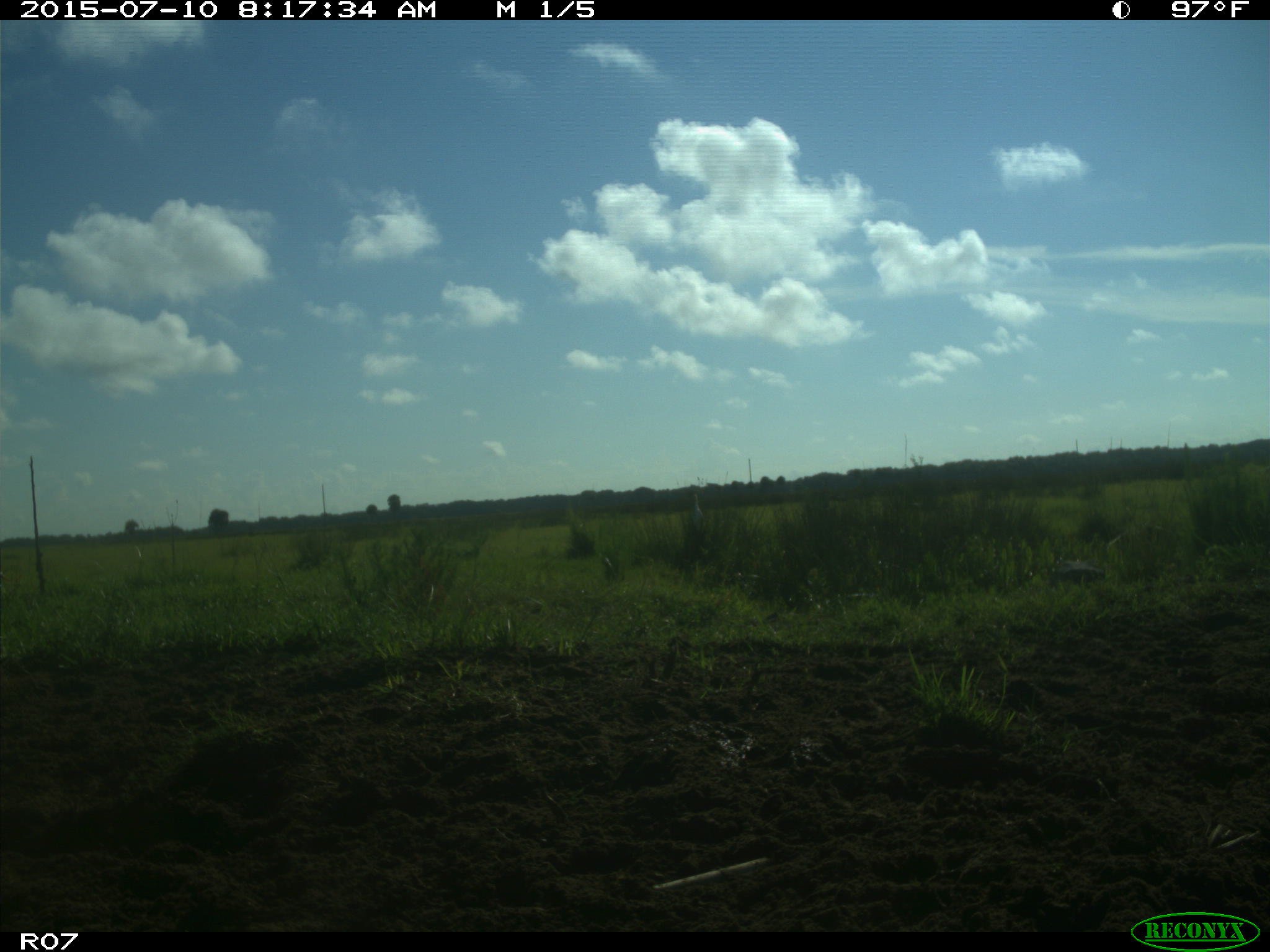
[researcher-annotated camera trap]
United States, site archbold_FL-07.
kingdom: Animalia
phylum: Chordata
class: Aves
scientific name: Aves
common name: birds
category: unidentified bird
Unidentified bird (birds) (Aves).